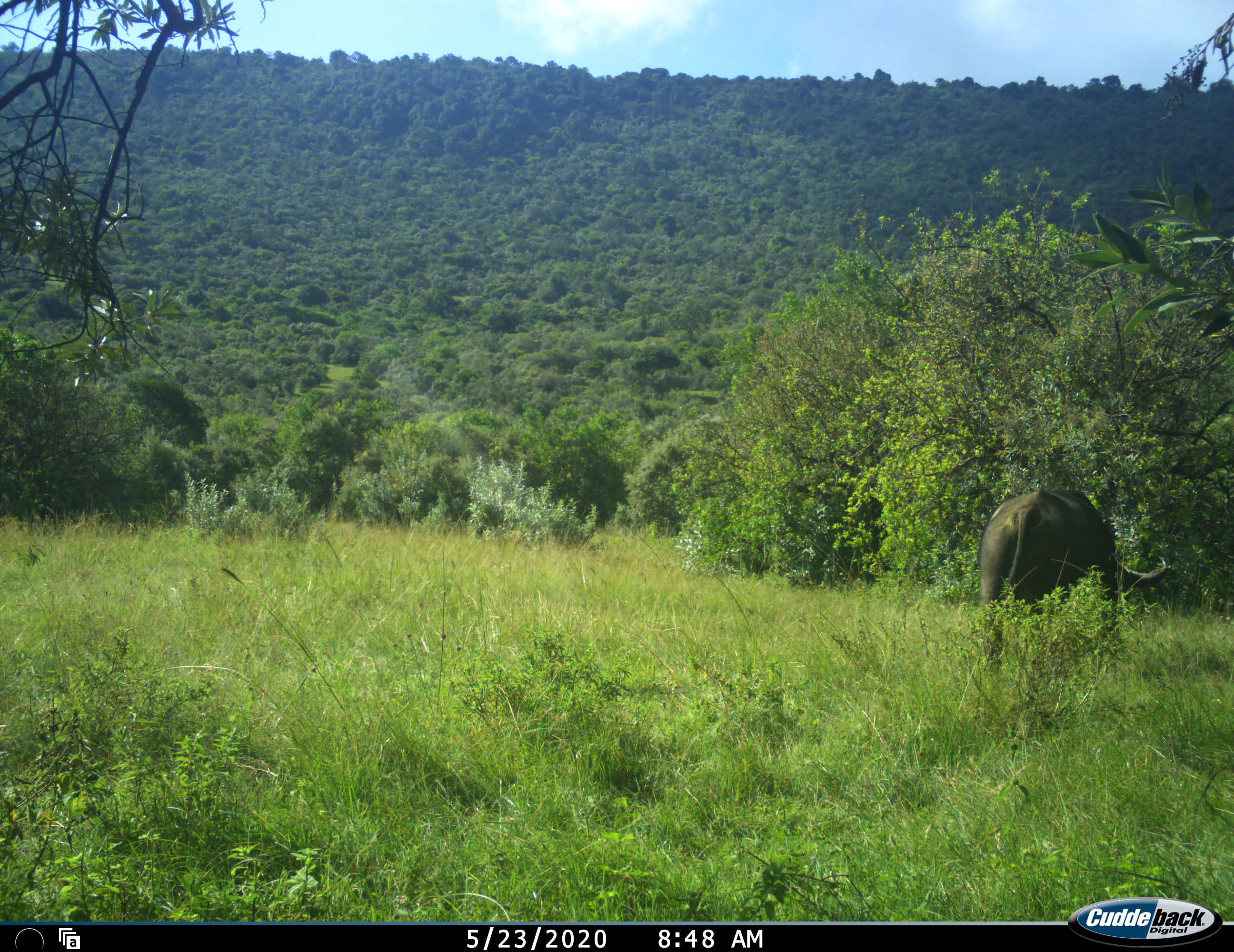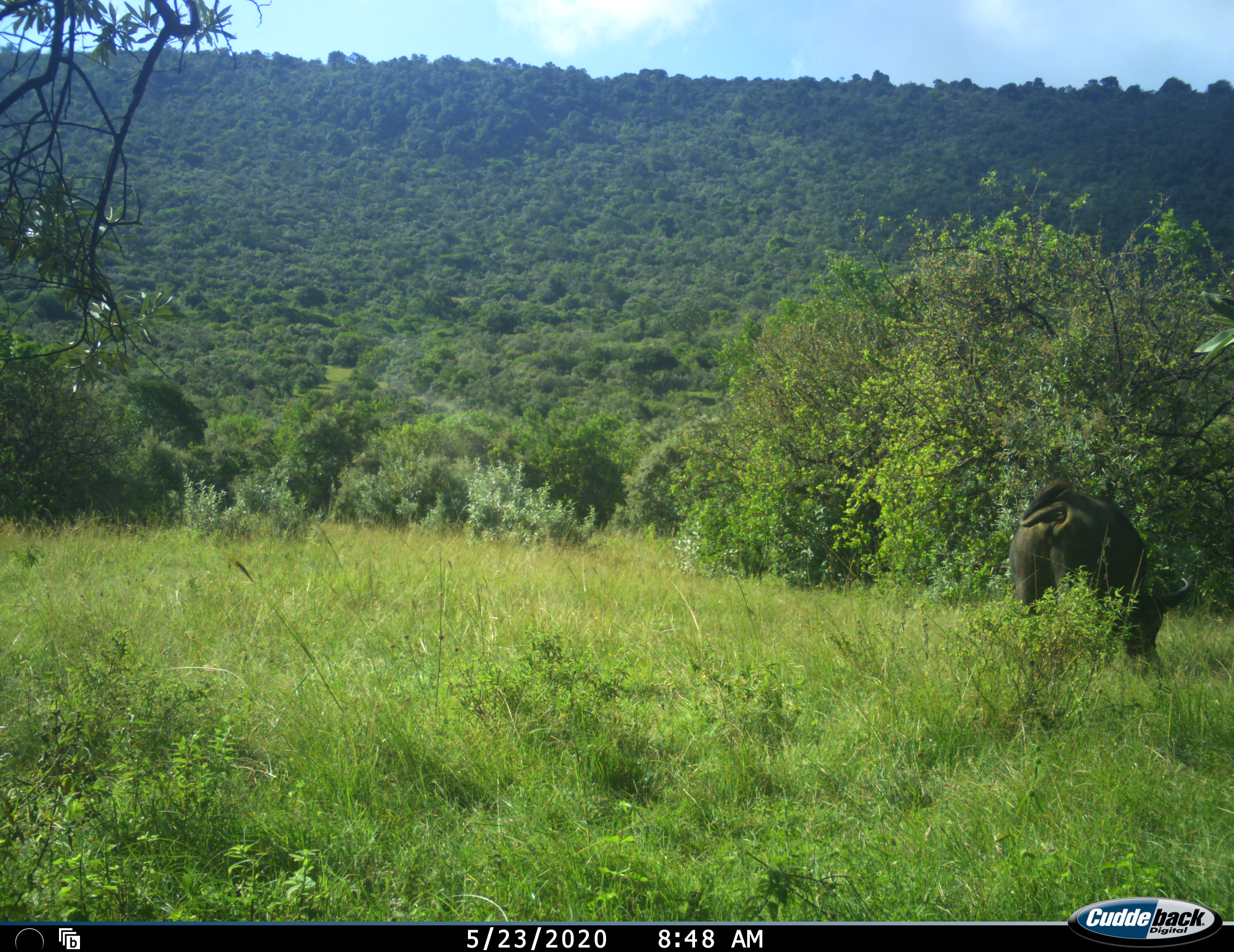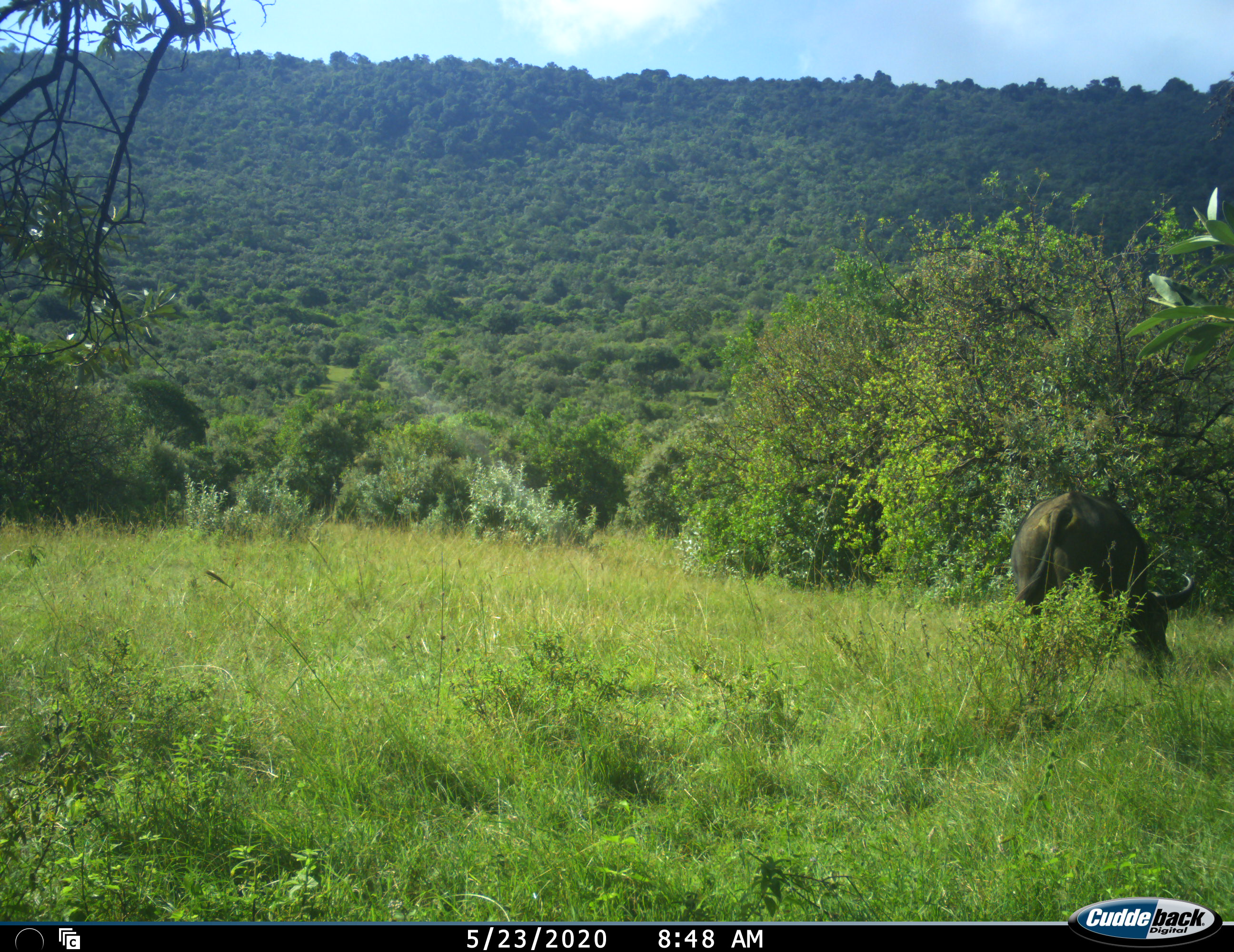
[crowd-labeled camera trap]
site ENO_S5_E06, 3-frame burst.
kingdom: Animalia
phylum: Chordata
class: Mammalia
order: Artiodactyla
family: Bovidae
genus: Syncerus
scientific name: Syncerus caffer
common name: african buffalo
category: buffalo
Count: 1.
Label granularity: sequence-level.